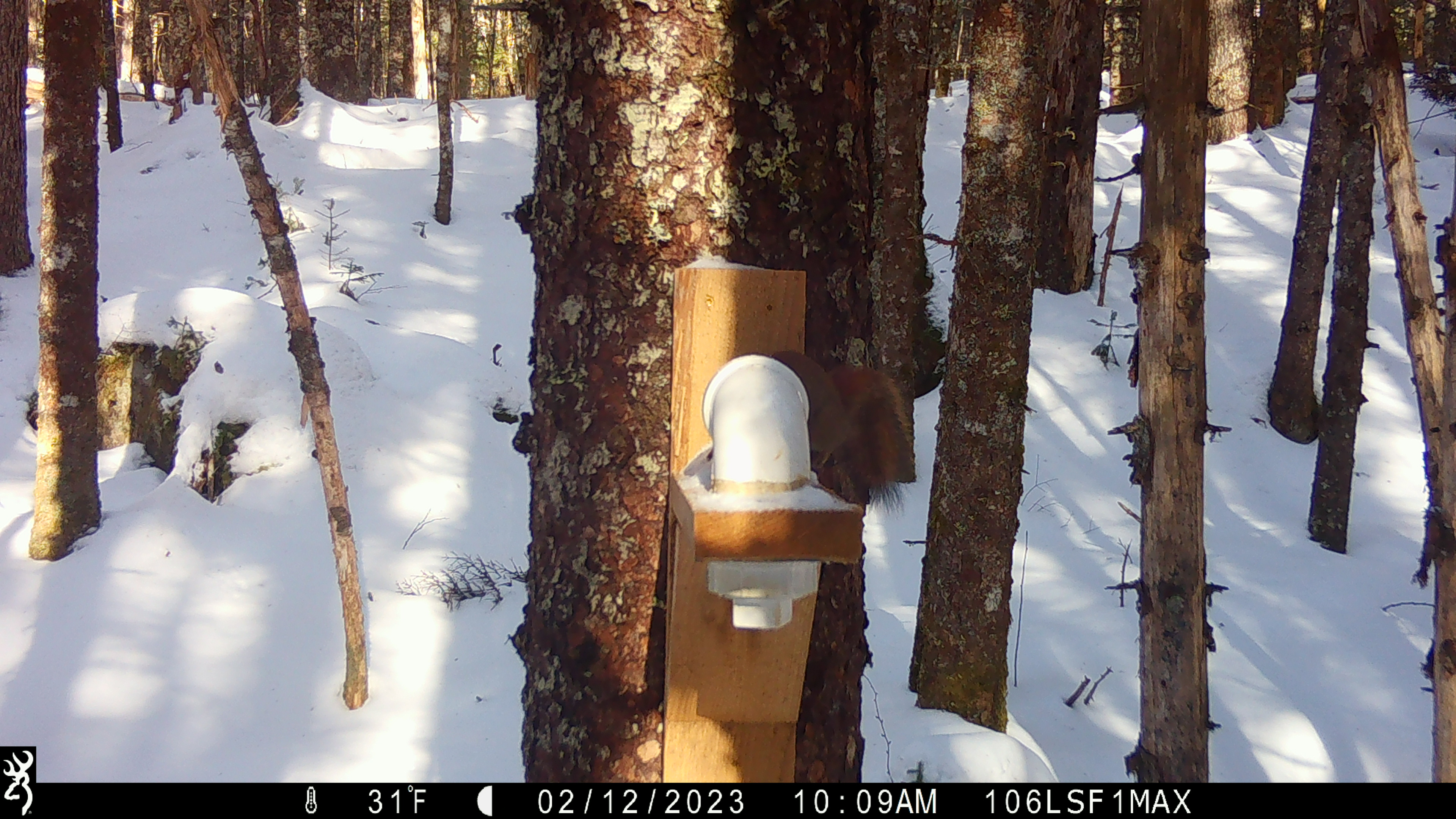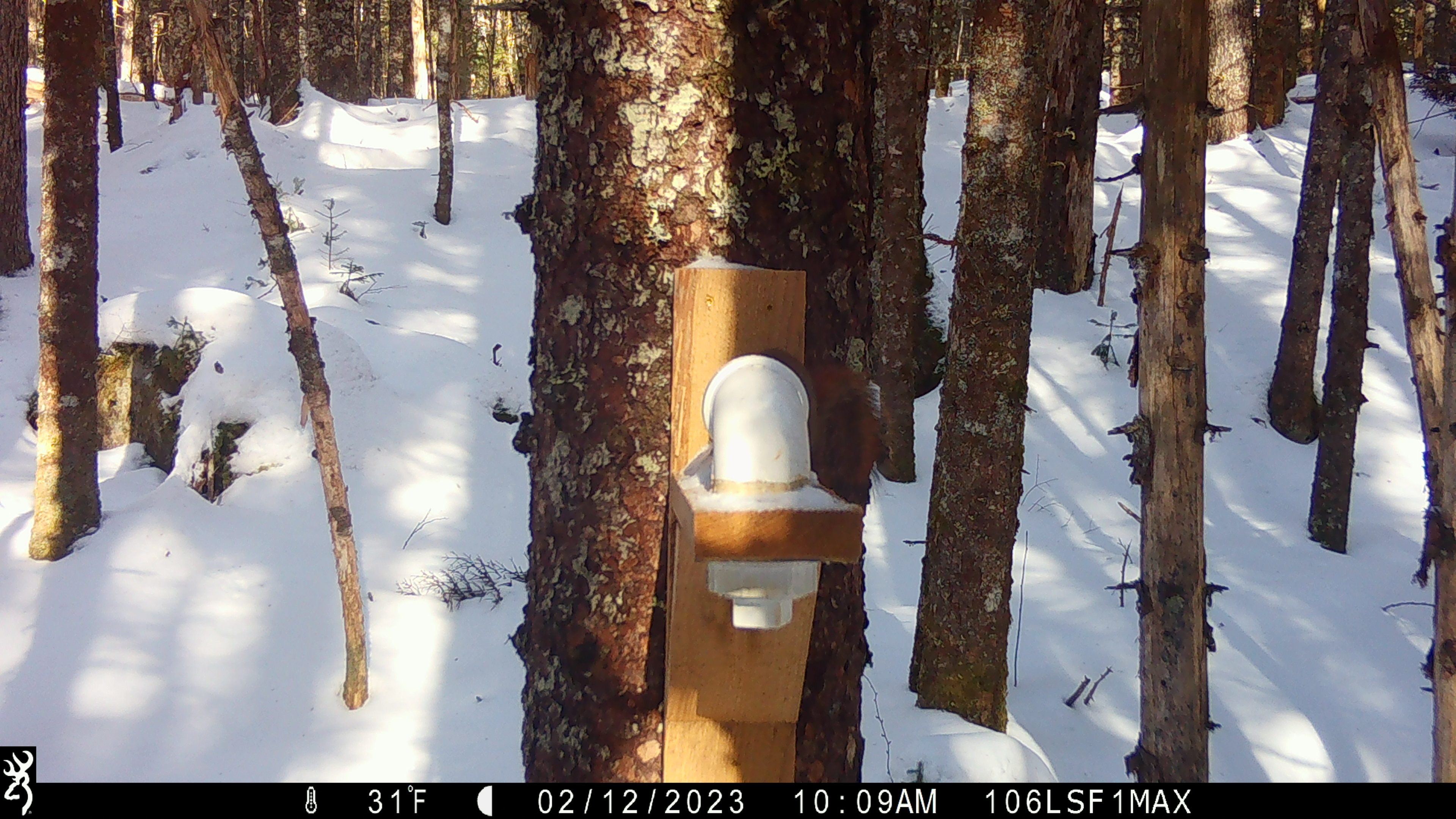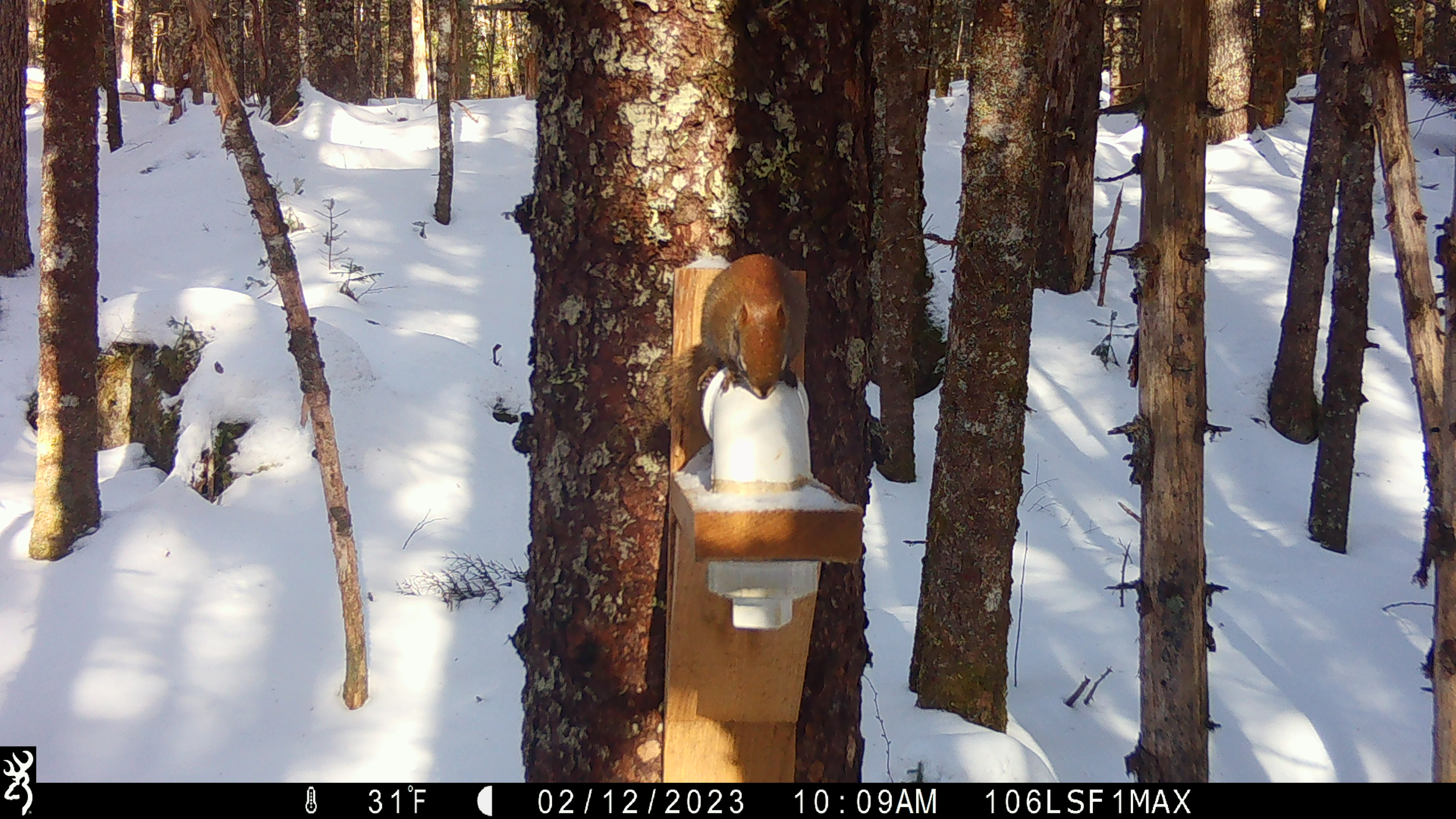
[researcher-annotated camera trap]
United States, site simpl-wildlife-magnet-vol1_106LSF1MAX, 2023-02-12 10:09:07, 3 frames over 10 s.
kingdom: Animalia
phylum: Chordata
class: Mammalia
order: Rodentia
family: Sciuridae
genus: Tamiasciurus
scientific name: Tamiasciurus hudsonicus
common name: red squirrel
Red squirrel (Tamiasciurus hudsonicus).